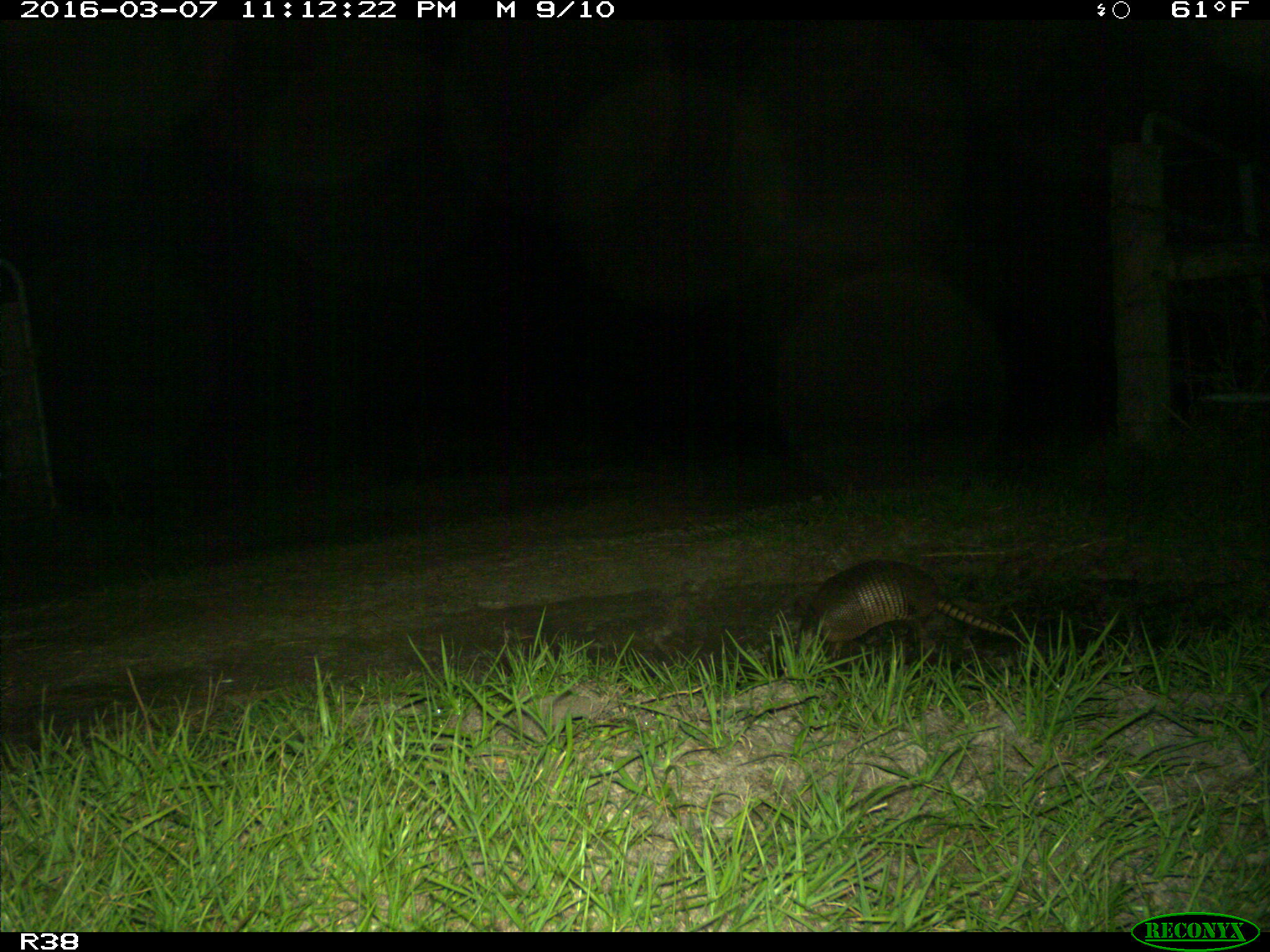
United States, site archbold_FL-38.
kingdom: Animalia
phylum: Chordata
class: Mammalia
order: Cingulata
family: Dasypodidae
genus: Dasypus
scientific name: Dasypus novemcinctus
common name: nine-banded armadillo